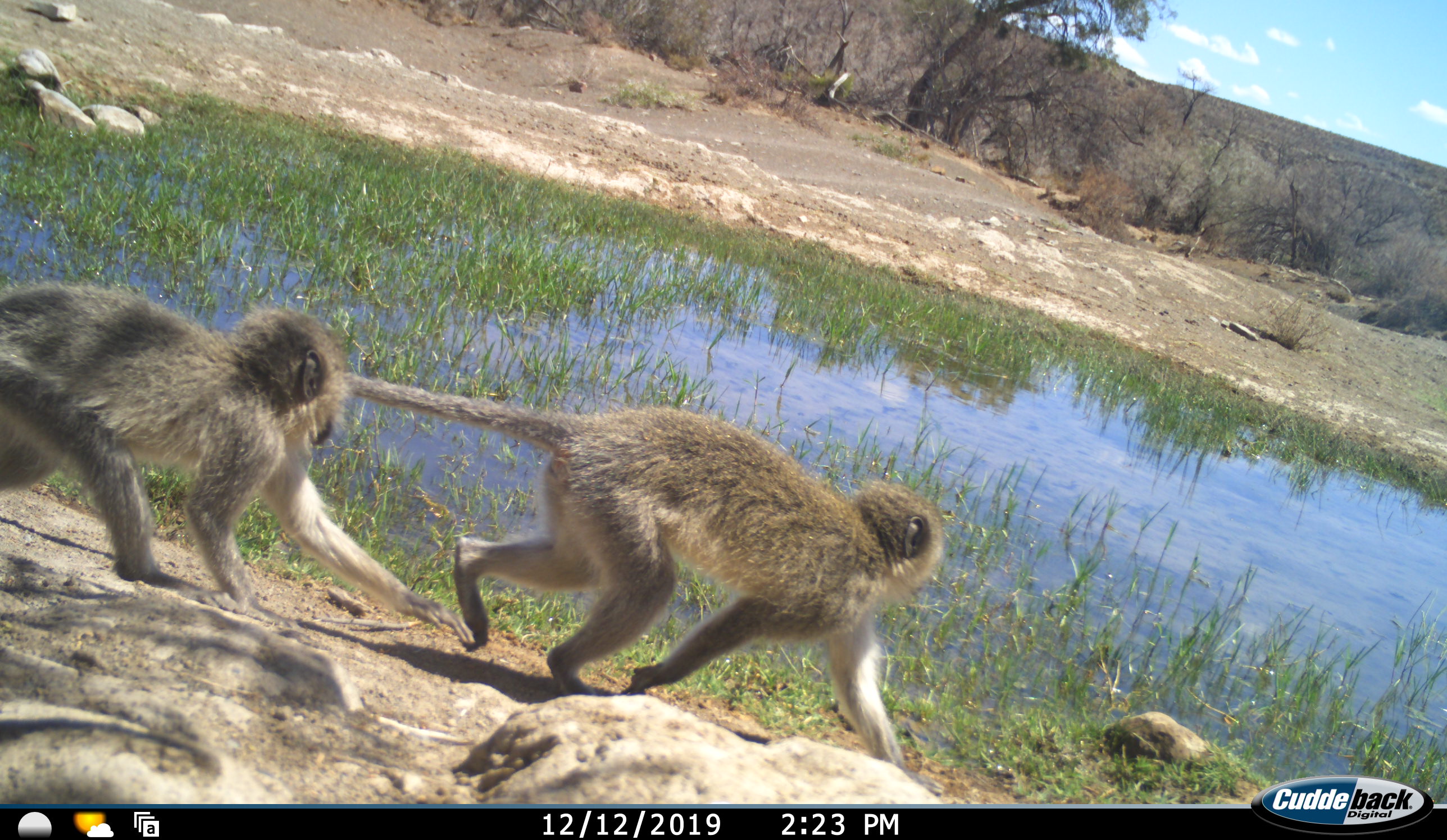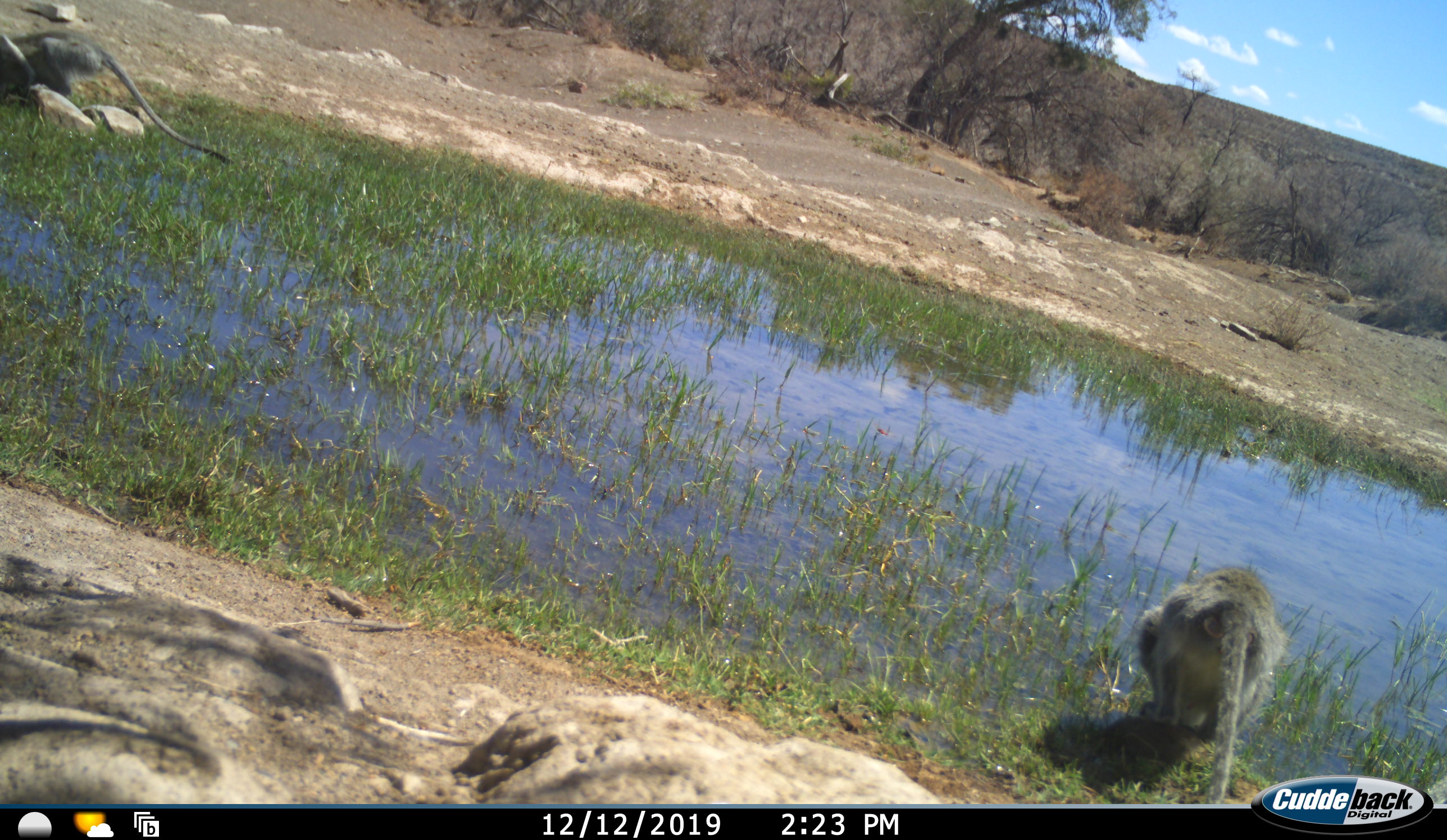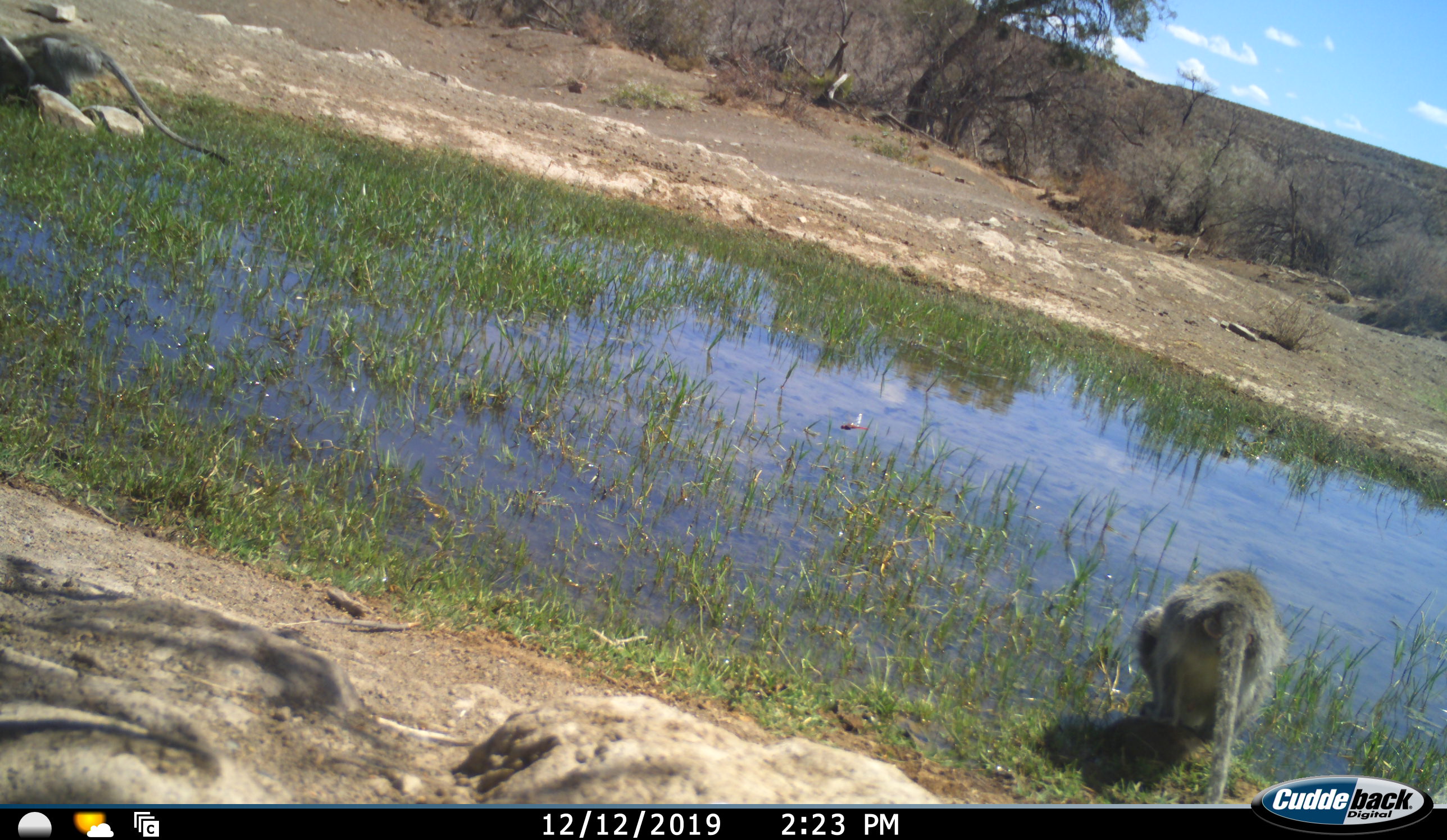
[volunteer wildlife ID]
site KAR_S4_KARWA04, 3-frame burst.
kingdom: Animalia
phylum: Chordata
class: Mammalia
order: Primates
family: Cercopithecidae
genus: Chlorocebus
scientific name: Chlorocebus pygerythrus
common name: vervet monkey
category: monkeyvervet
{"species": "monkeyvervet (vervet monkey) (Chlorocebus pygerythrus)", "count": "3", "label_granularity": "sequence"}